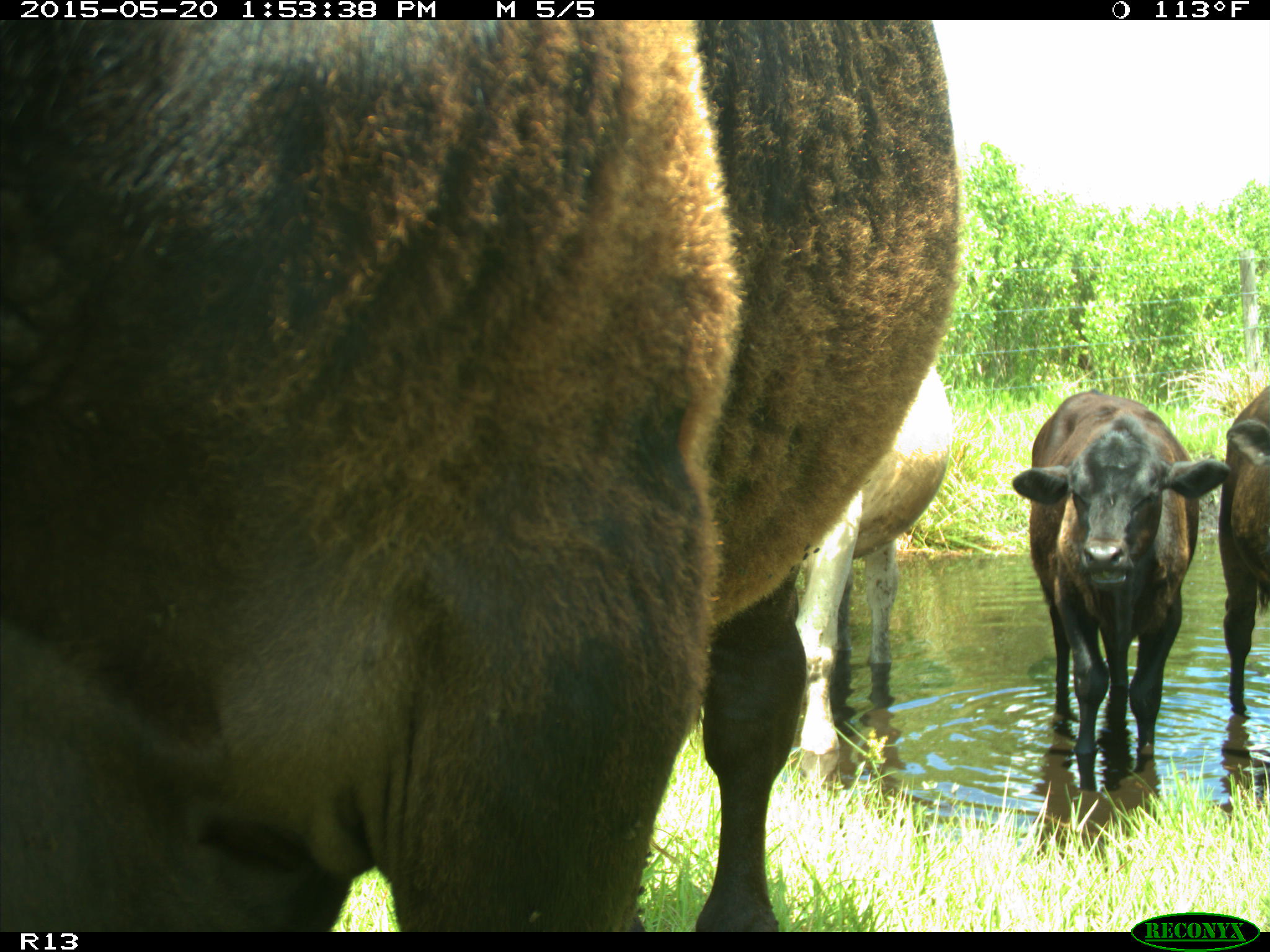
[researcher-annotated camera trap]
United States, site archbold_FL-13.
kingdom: Animalia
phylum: Chordata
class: Mammalia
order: Artiodactyla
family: Bovidae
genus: Bos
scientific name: Bos taurus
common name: domestic cow